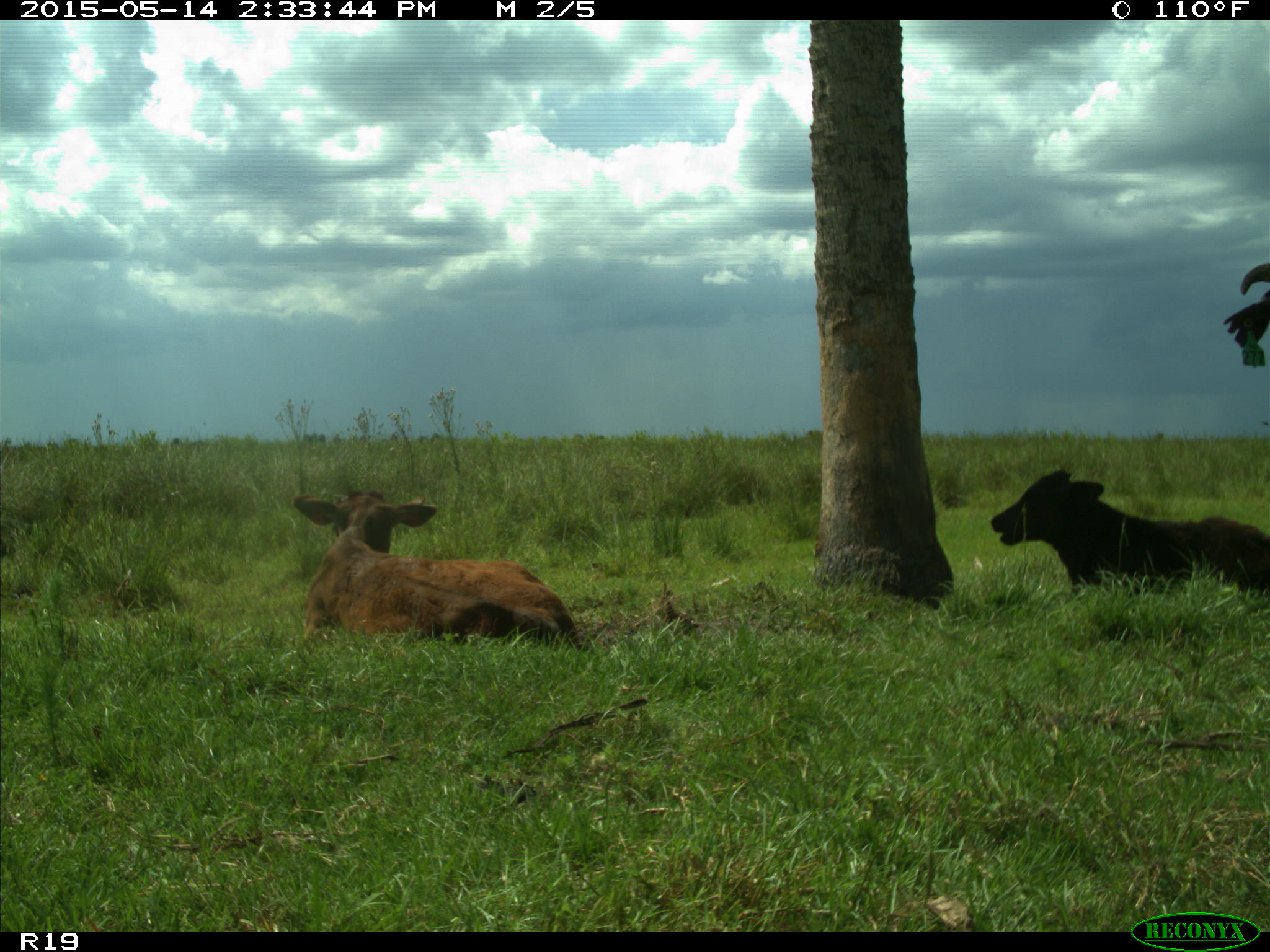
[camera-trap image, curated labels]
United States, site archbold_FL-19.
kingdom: Animalia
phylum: Chordata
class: Mammalia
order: Artiodactyla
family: Bovidae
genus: Bos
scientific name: Bos taurus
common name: domestic cow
Bos taurus (domestic cow).